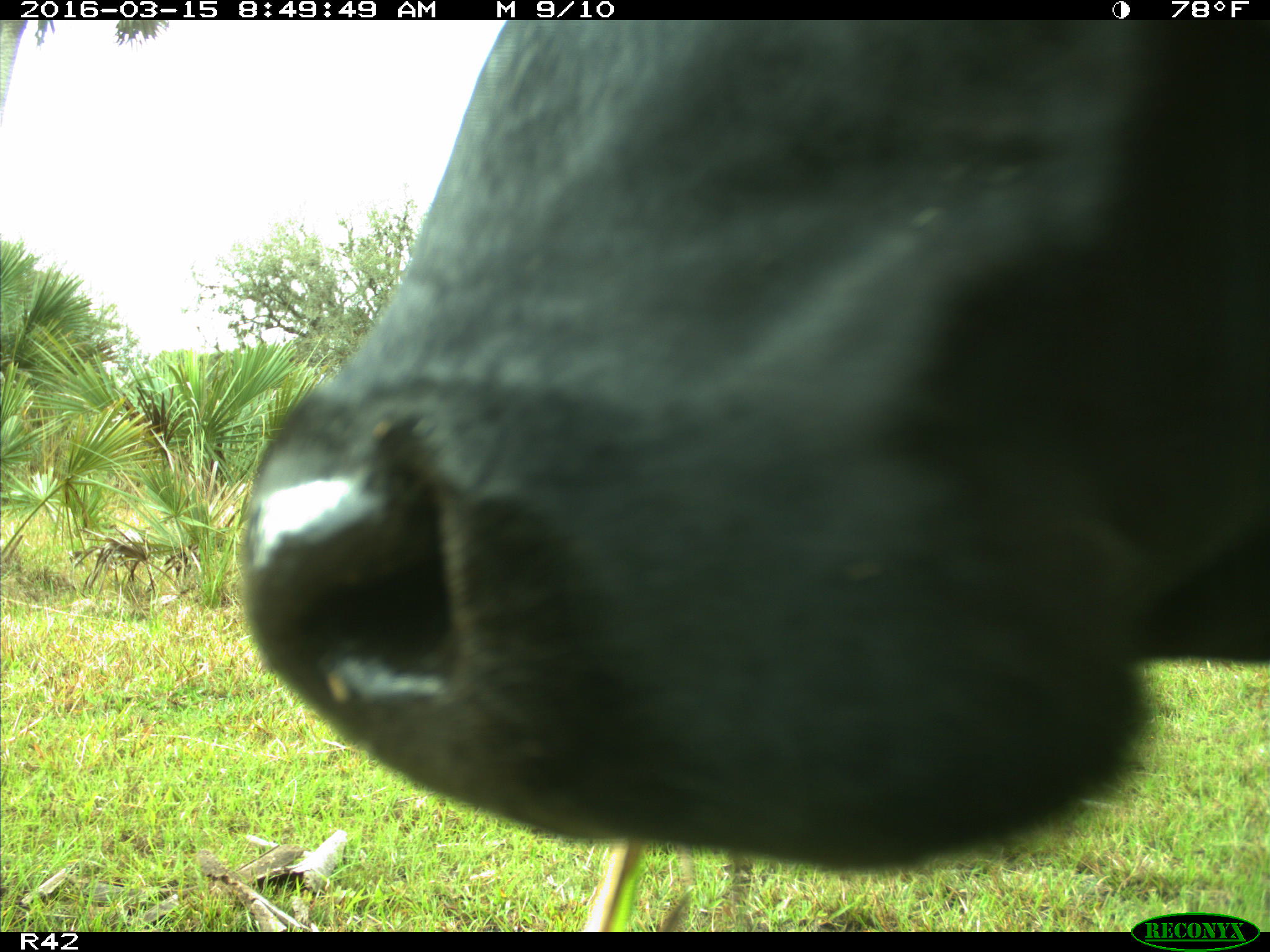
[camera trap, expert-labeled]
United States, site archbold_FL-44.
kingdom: Animalia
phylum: Chordata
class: Mammalia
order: Artiodactyla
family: Bovidae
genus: Bos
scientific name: Bos taurus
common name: domestic cow